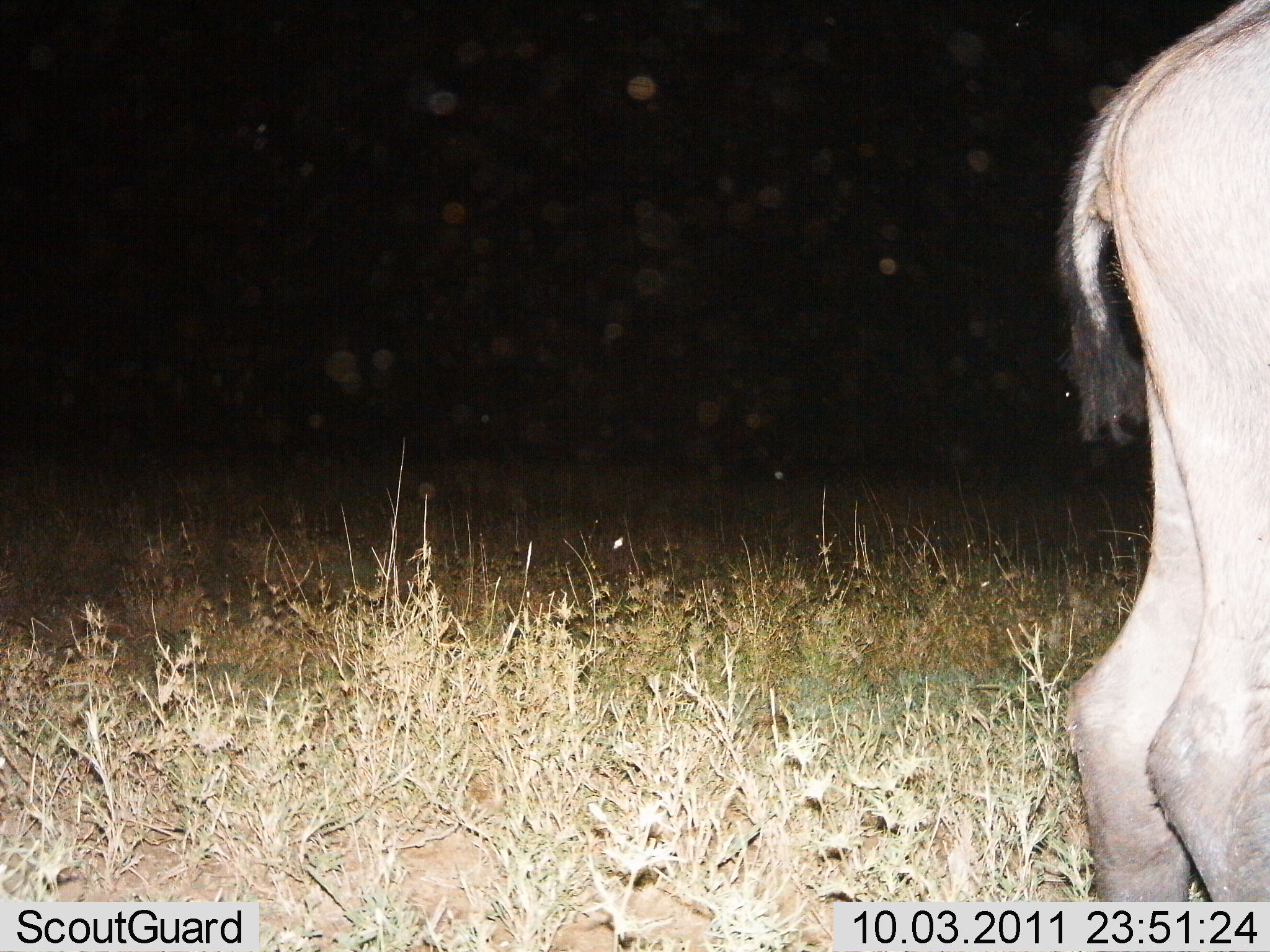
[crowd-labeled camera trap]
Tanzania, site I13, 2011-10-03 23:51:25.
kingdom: Animalia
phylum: Chordata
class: Mammalia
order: Artiodactyla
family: Bovidae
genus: Kobus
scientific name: Kobus ellipsiprymnus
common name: waterbuck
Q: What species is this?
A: Waterbuck (Kobus ellipsiprymnus).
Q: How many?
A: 1.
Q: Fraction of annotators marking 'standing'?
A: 100%.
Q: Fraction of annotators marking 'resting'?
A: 0%.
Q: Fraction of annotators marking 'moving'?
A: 0%.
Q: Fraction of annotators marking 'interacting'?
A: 0%.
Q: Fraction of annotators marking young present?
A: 0%.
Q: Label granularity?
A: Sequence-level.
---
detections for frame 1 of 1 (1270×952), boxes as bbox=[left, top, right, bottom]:
animal: bbox=[1056, 0, 1270, 902]